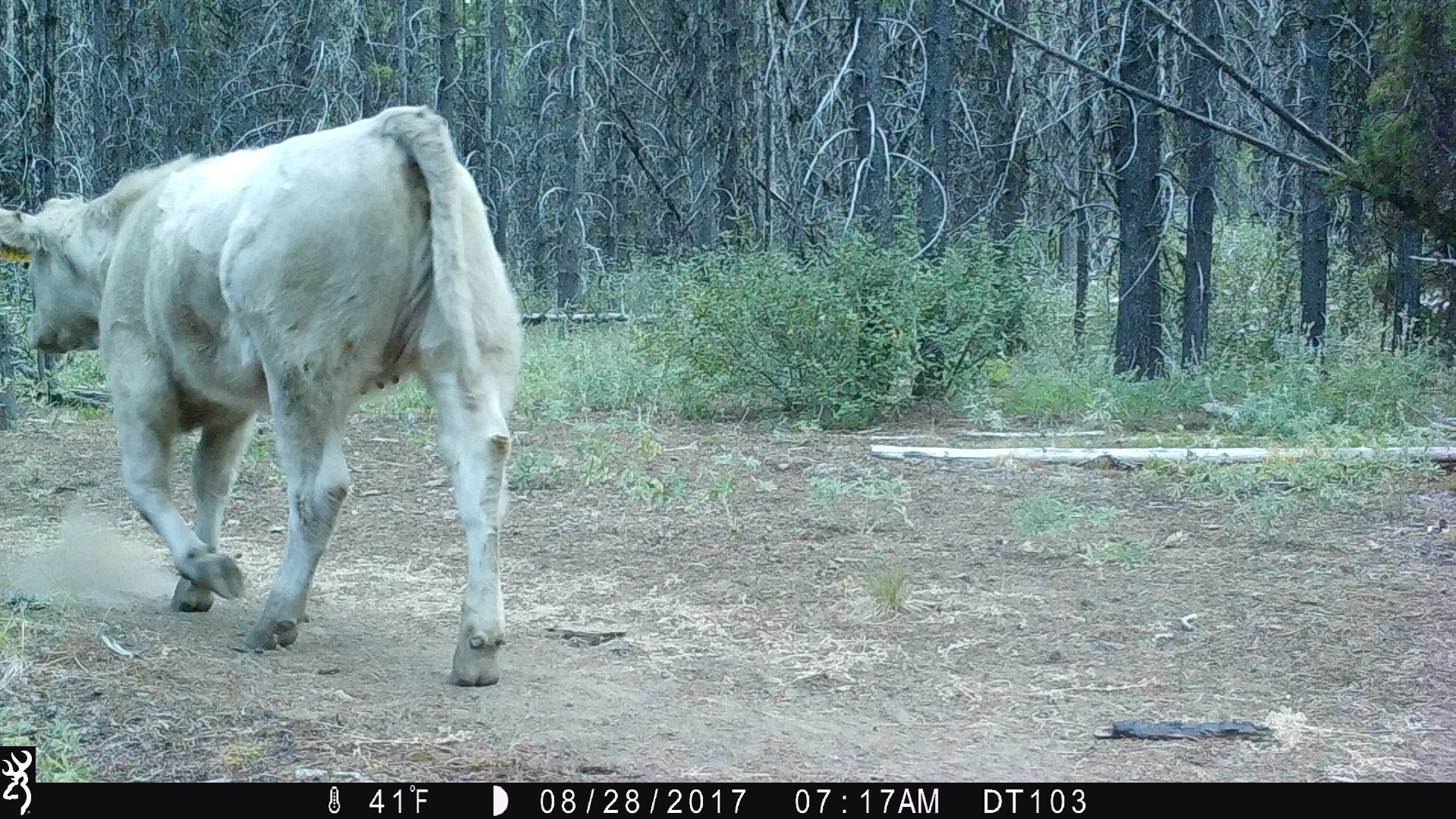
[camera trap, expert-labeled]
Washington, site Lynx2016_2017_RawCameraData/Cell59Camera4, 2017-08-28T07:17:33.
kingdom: Animalia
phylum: Chordata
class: Mammalia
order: Artiodactyla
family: Bovidae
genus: Bos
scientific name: Bos taurus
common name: domestic cattle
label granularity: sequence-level